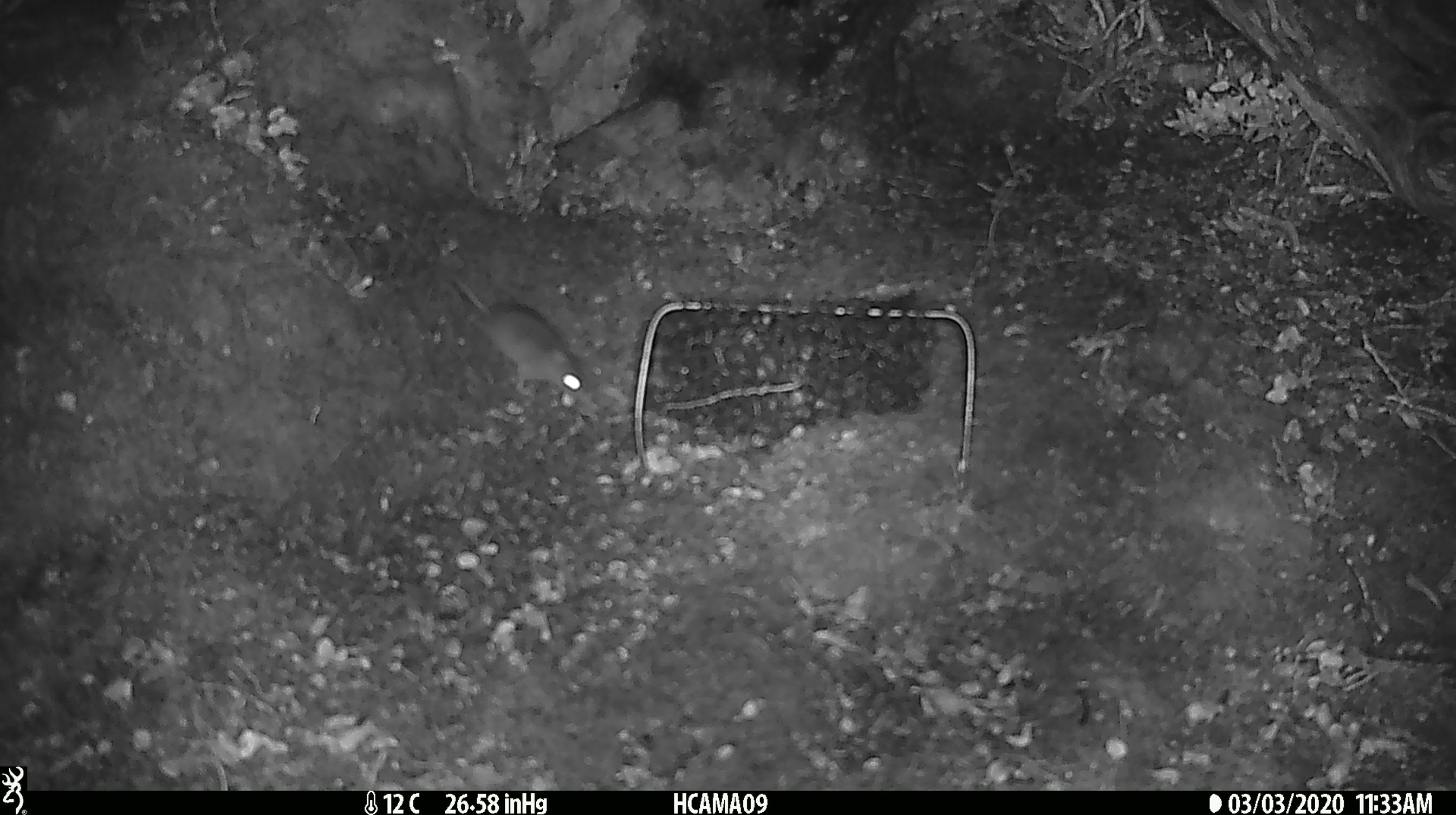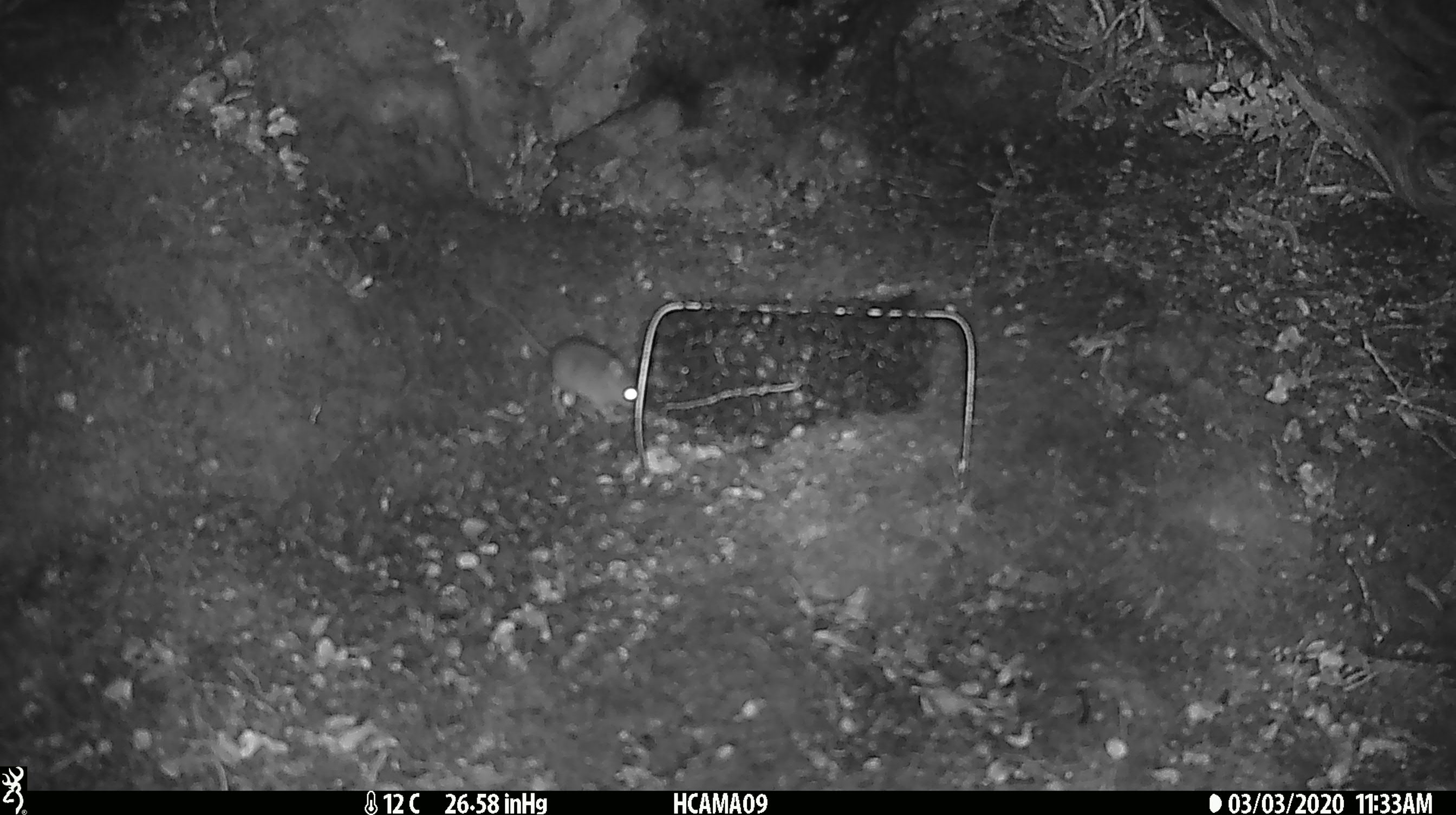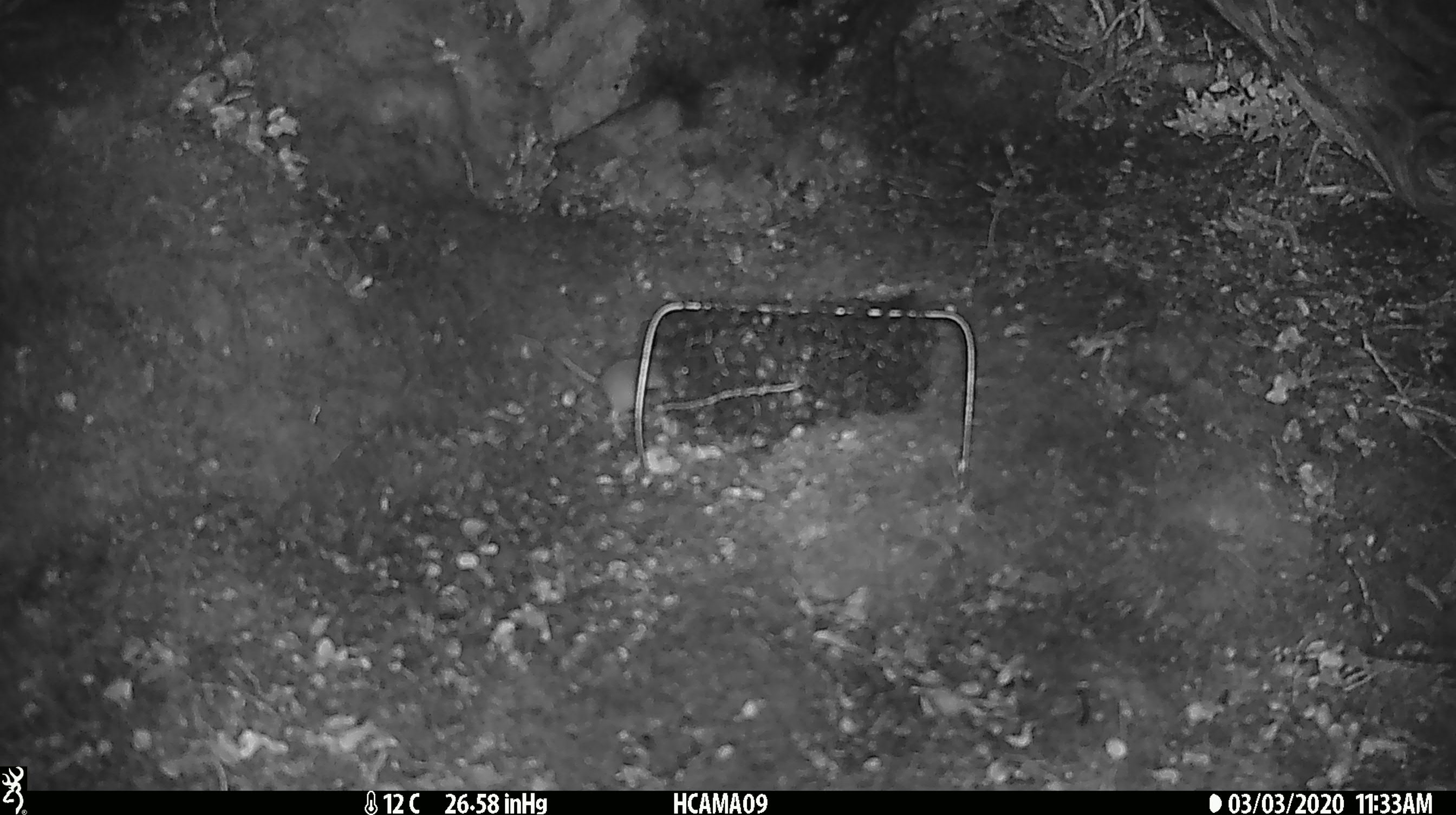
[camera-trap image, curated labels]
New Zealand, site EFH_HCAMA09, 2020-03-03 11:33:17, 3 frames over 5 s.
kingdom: Animalia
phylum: Chordata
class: Mammalia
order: Rodentia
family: Muridae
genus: Mus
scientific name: Mus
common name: mouse